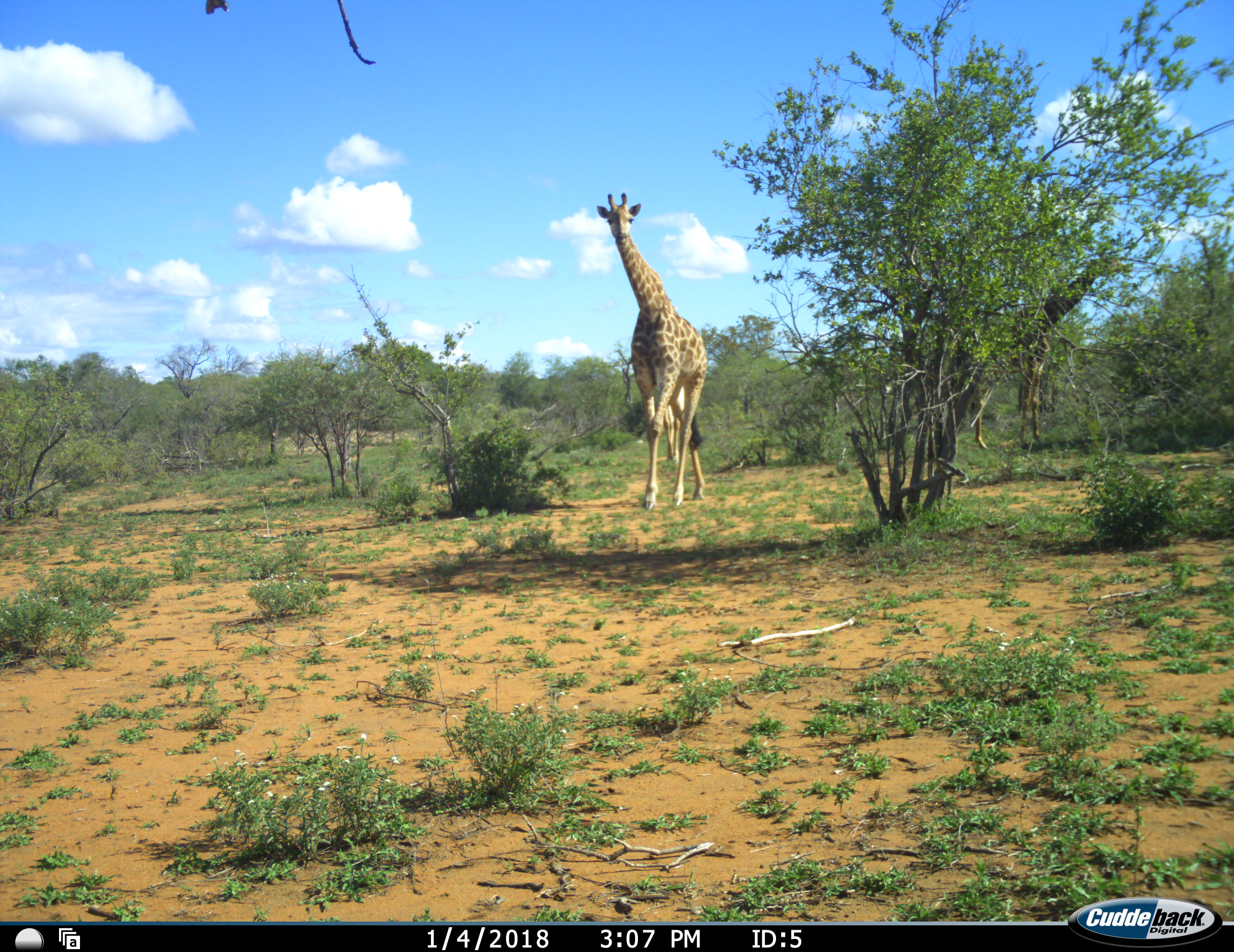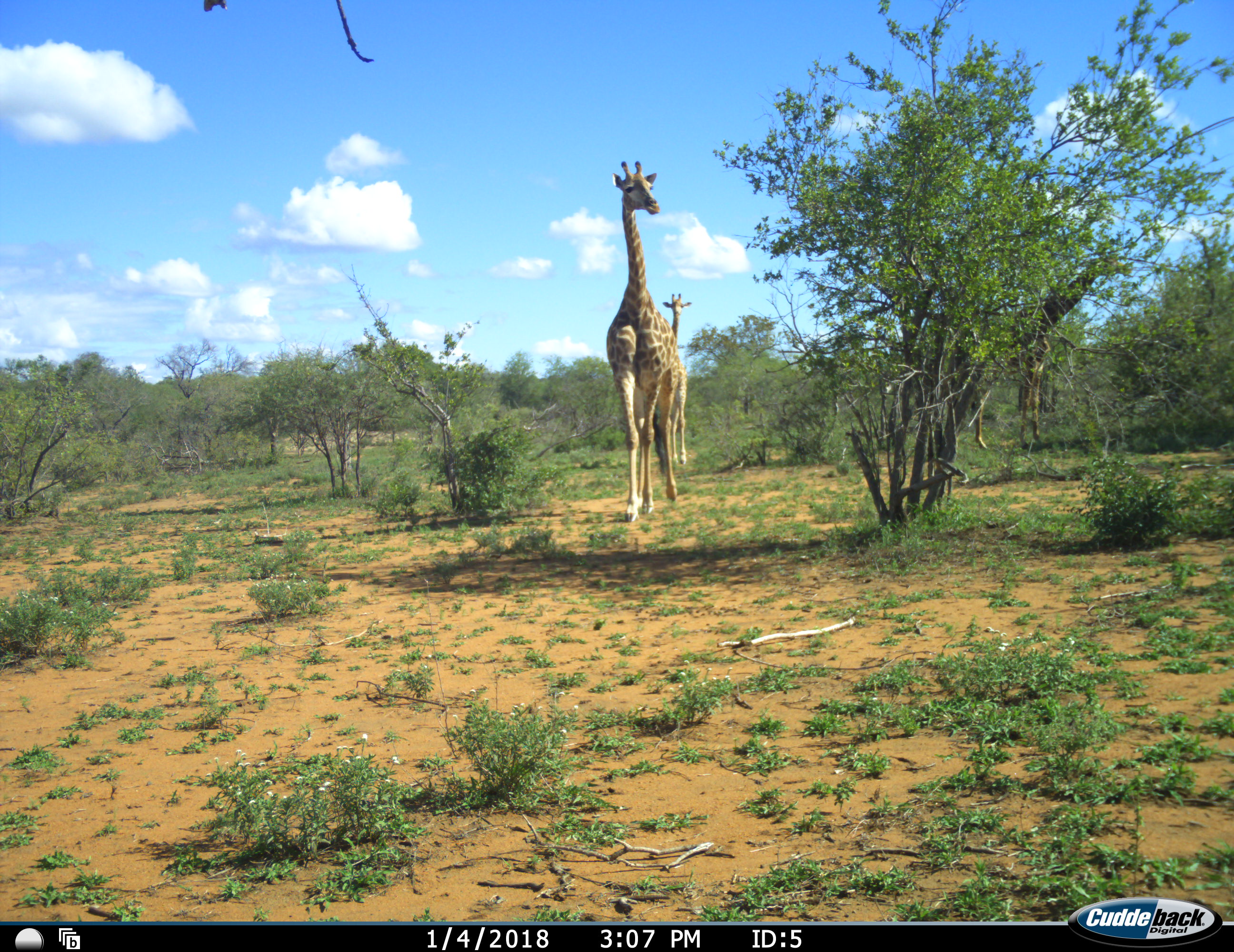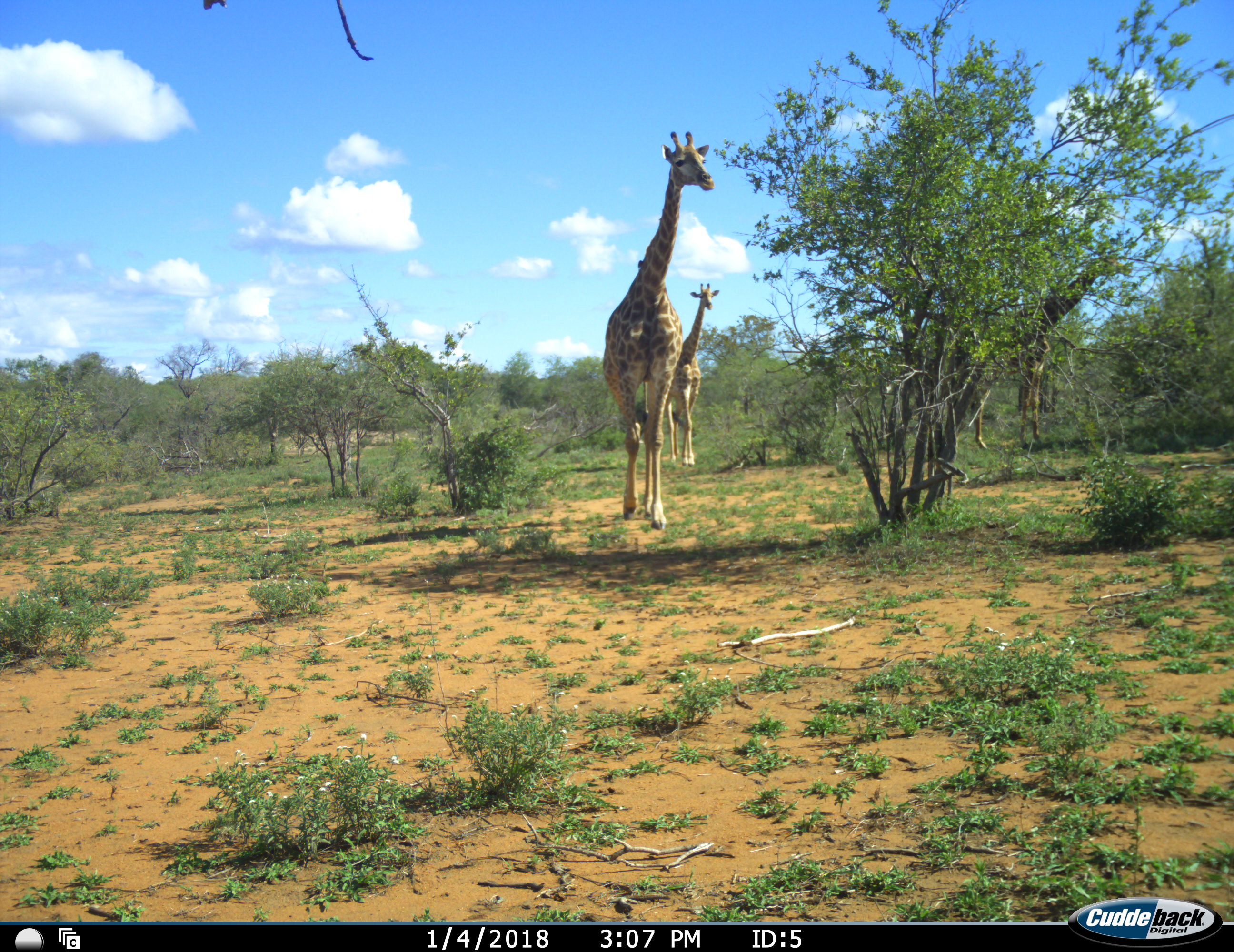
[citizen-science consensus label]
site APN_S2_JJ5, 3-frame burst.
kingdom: Animalia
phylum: Chordata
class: Mammalia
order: Artiodactyla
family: Giraffidae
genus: Giraffa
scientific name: Giraffa camelopardalis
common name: giraffe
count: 2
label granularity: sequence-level